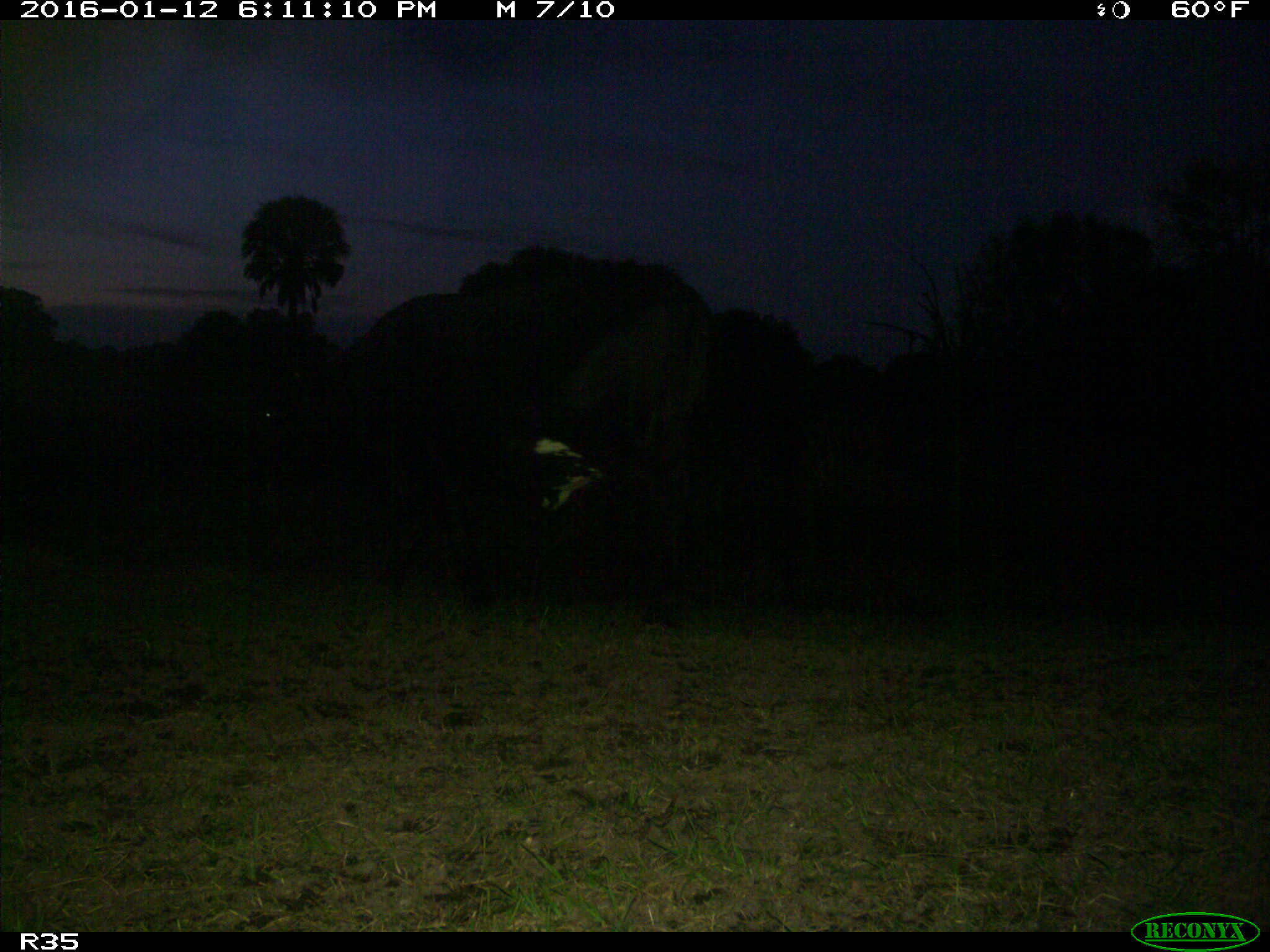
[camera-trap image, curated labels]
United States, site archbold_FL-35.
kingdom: Animalia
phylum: Chordata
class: Mammalia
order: Artiodactyla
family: Bovidae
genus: Bos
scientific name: Bos taurus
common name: domestic cow